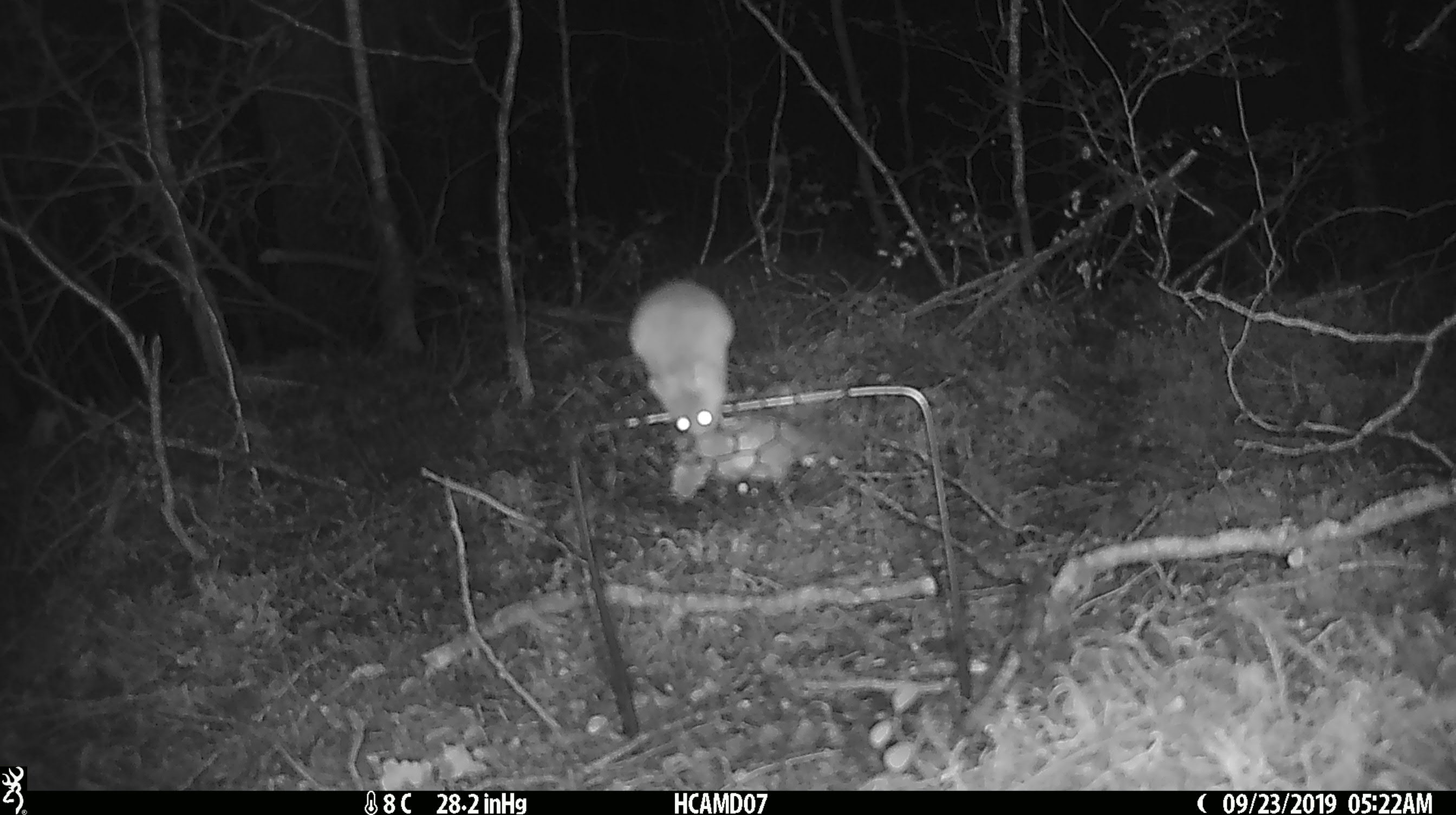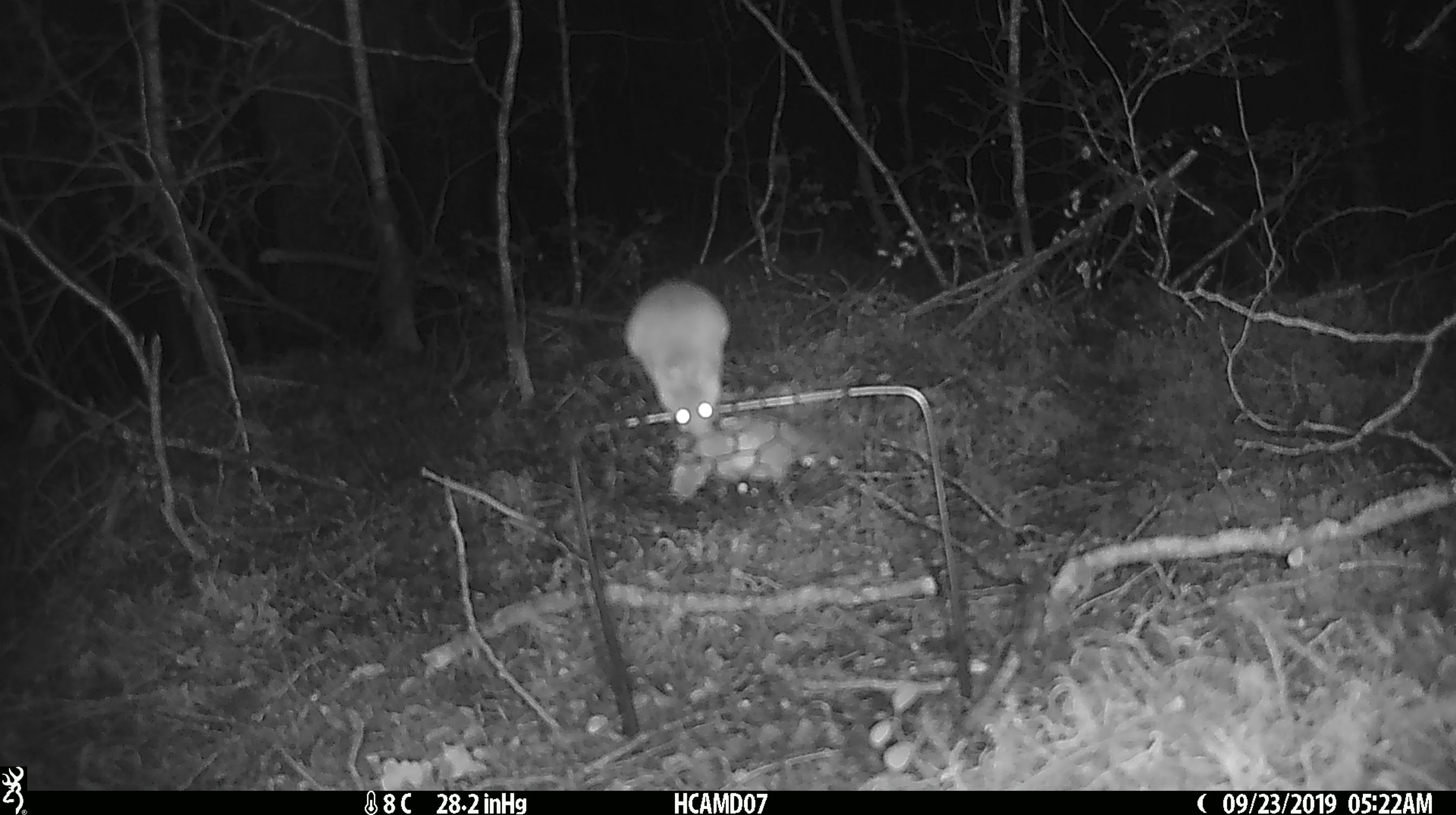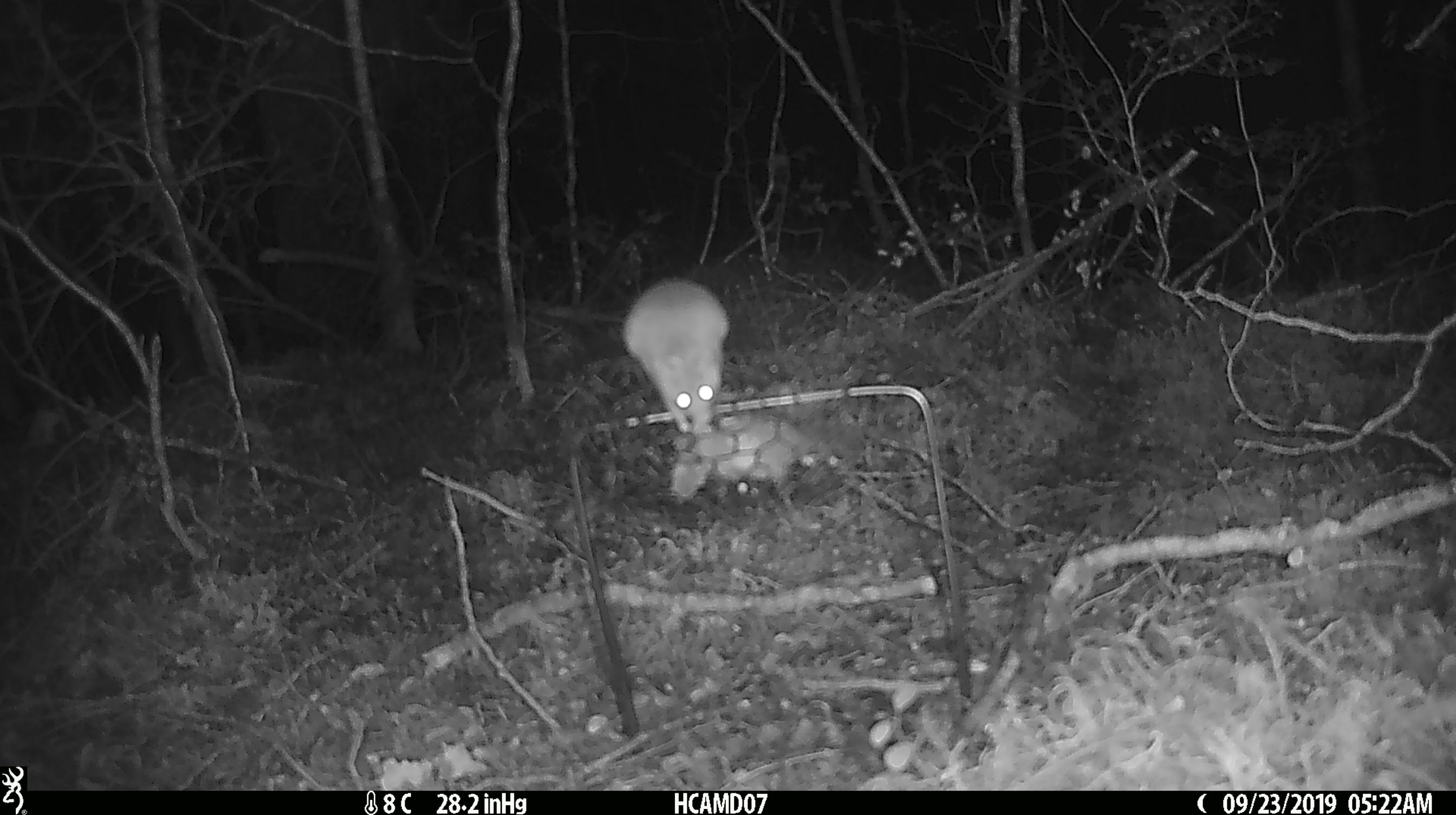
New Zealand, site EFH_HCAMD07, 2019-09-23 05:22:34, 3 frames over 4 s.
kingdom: Animalia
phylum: Chordata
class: Mammalia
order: Rodentia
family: Muridae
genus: Mus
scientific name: Mus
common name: mouse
Mouse (Mus).